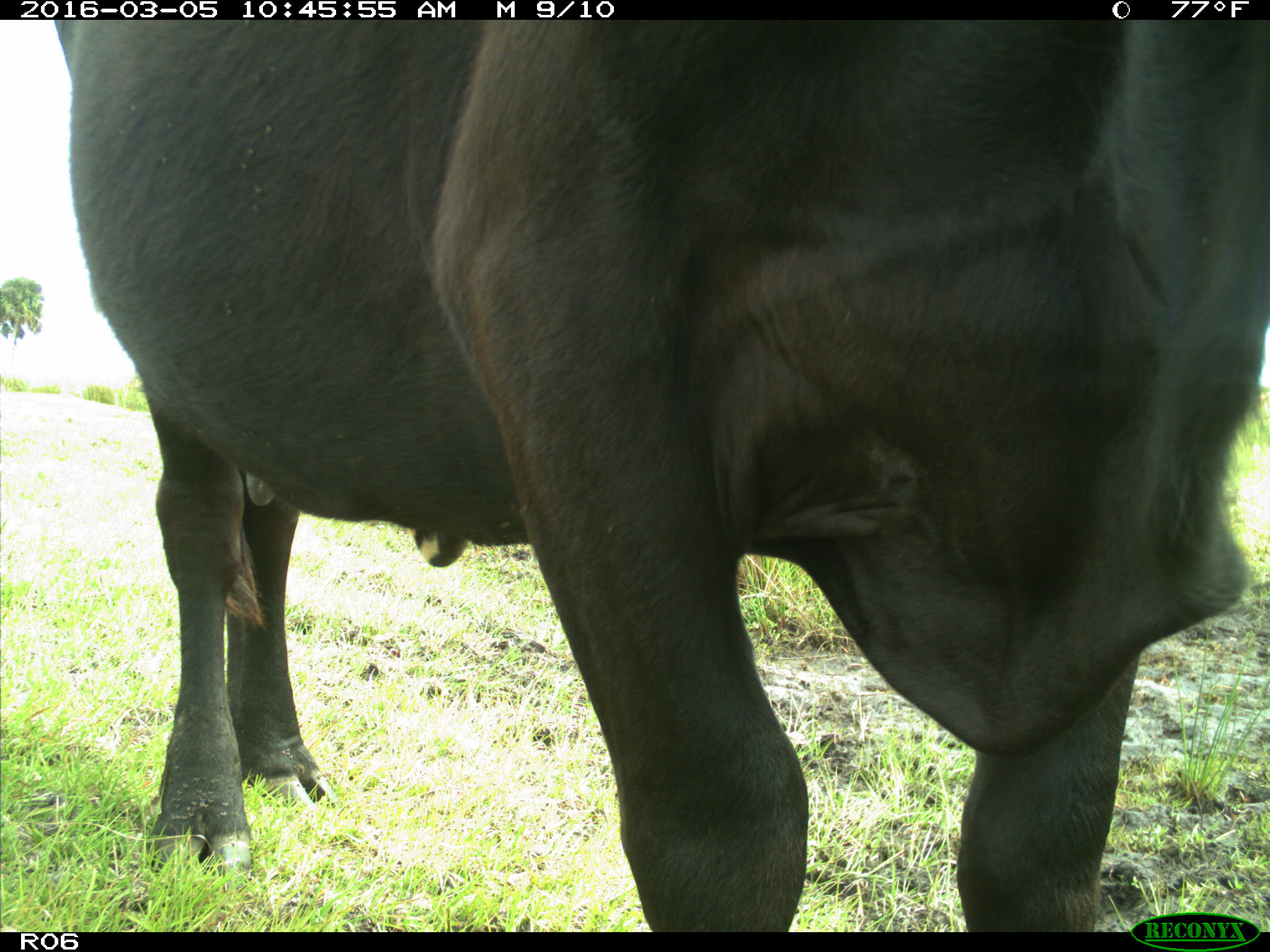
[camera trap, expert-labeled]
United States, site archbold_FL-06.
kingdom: Animalia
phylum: Chordata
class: Mammalia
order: Artiodactyla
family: Bovidae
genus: Bos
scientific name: Bos taurus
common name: domestic cow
Bos taurus (domestic cow).